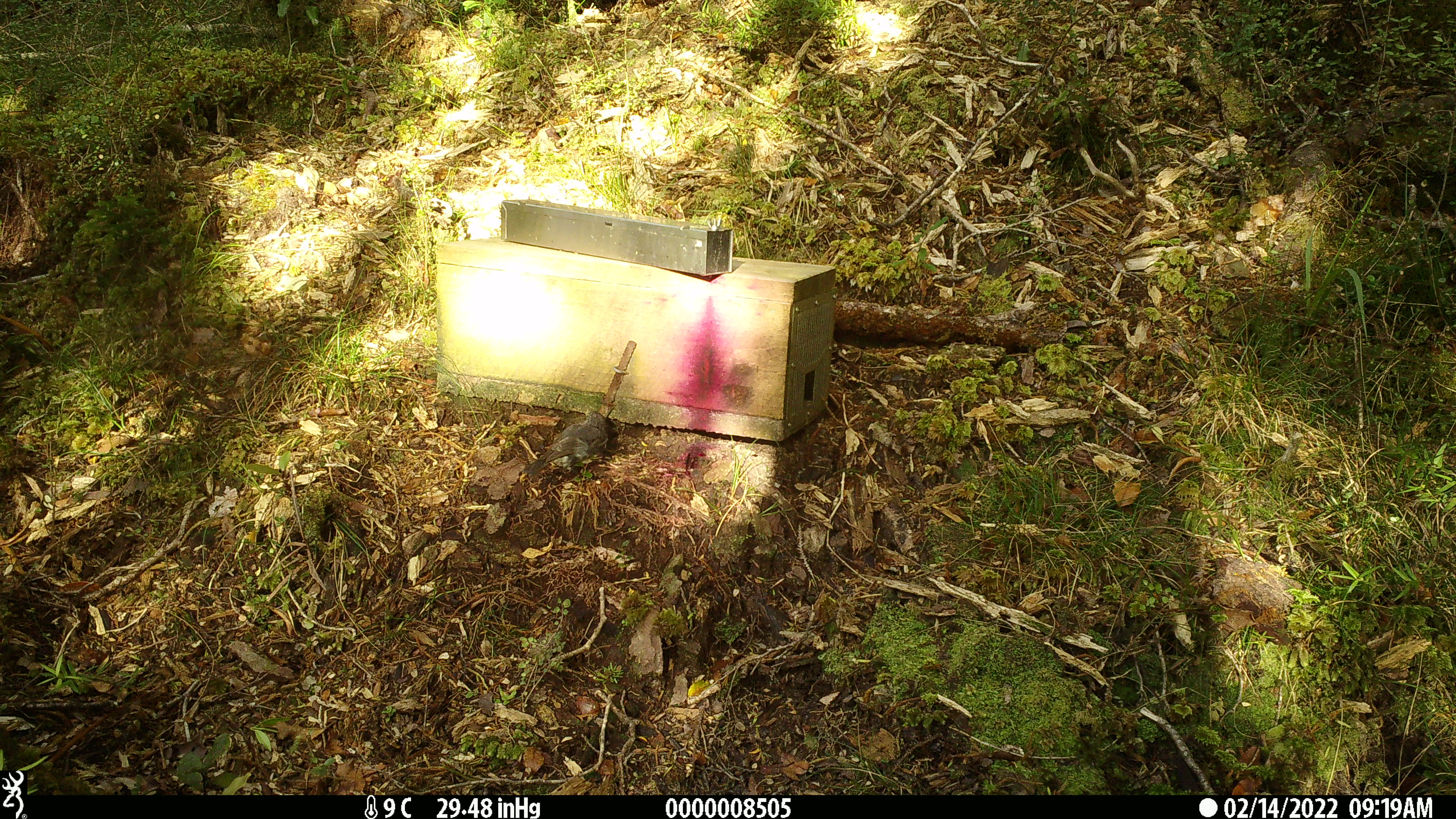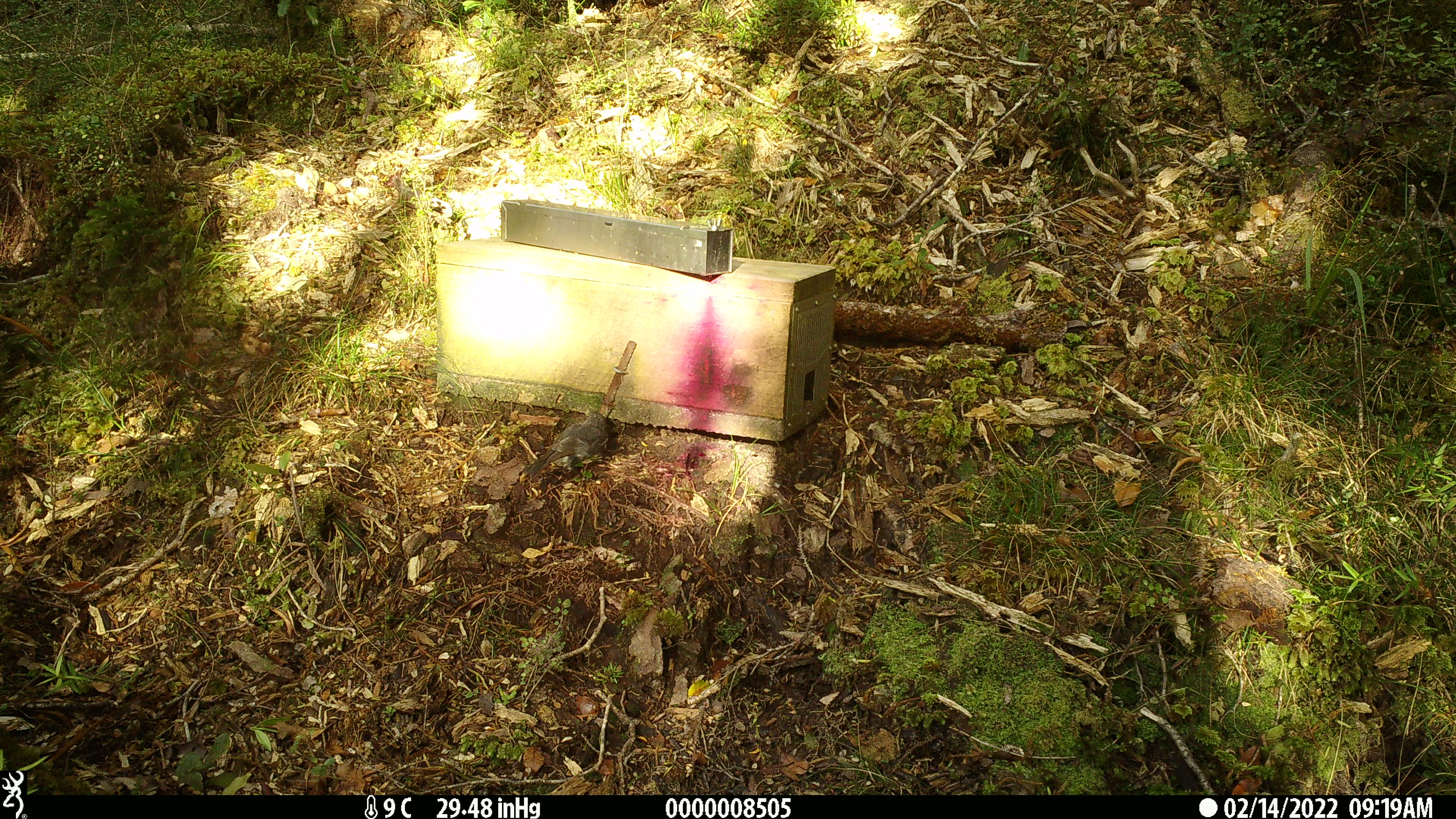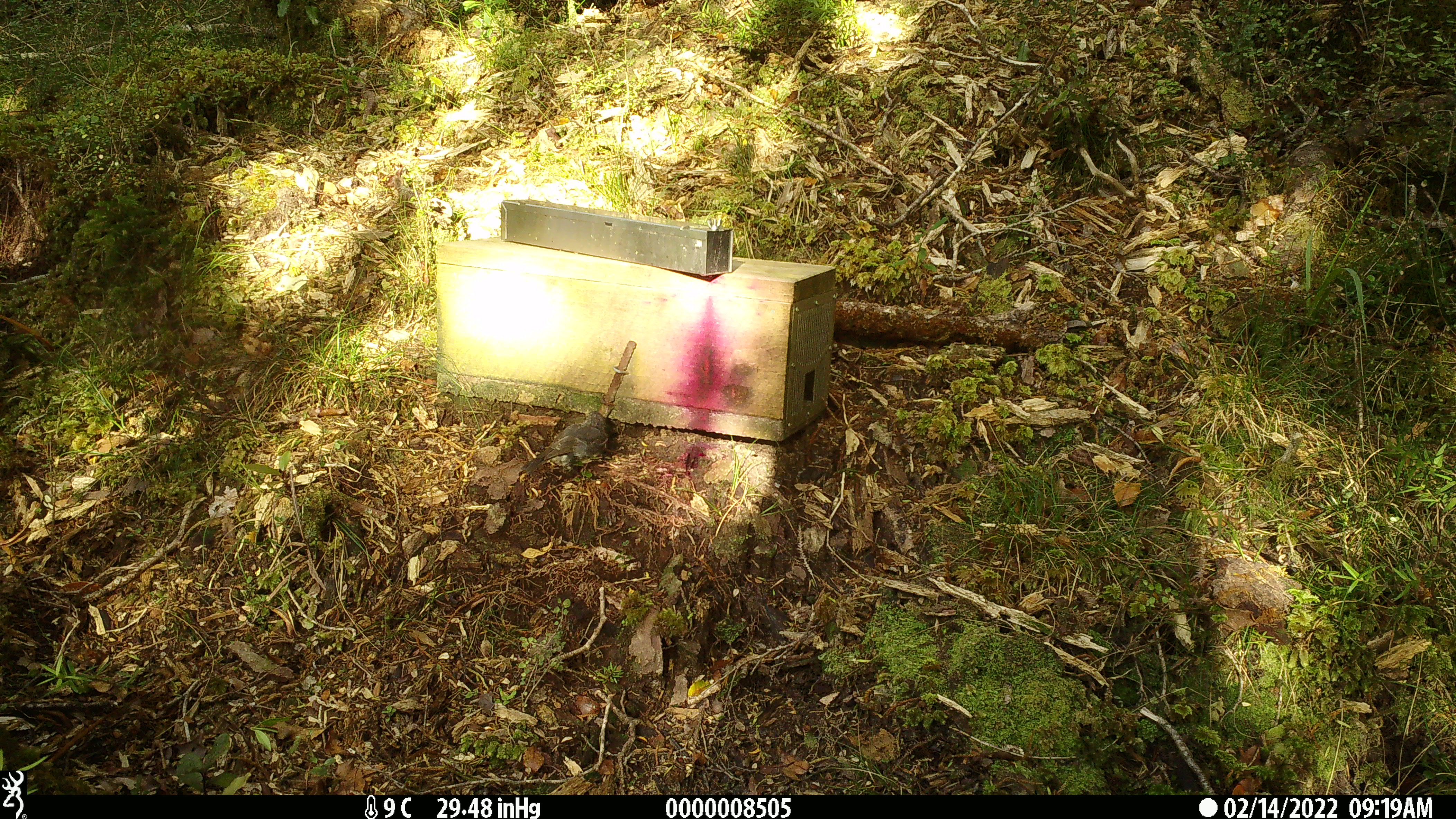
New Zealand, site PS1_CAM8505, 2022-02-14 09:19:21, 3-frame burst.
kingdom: Animalia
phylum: Chordata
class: Aves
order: Passeriformes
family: Petroicidae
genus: Petroica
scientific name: Petroica australis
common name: new zealand robin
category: robin